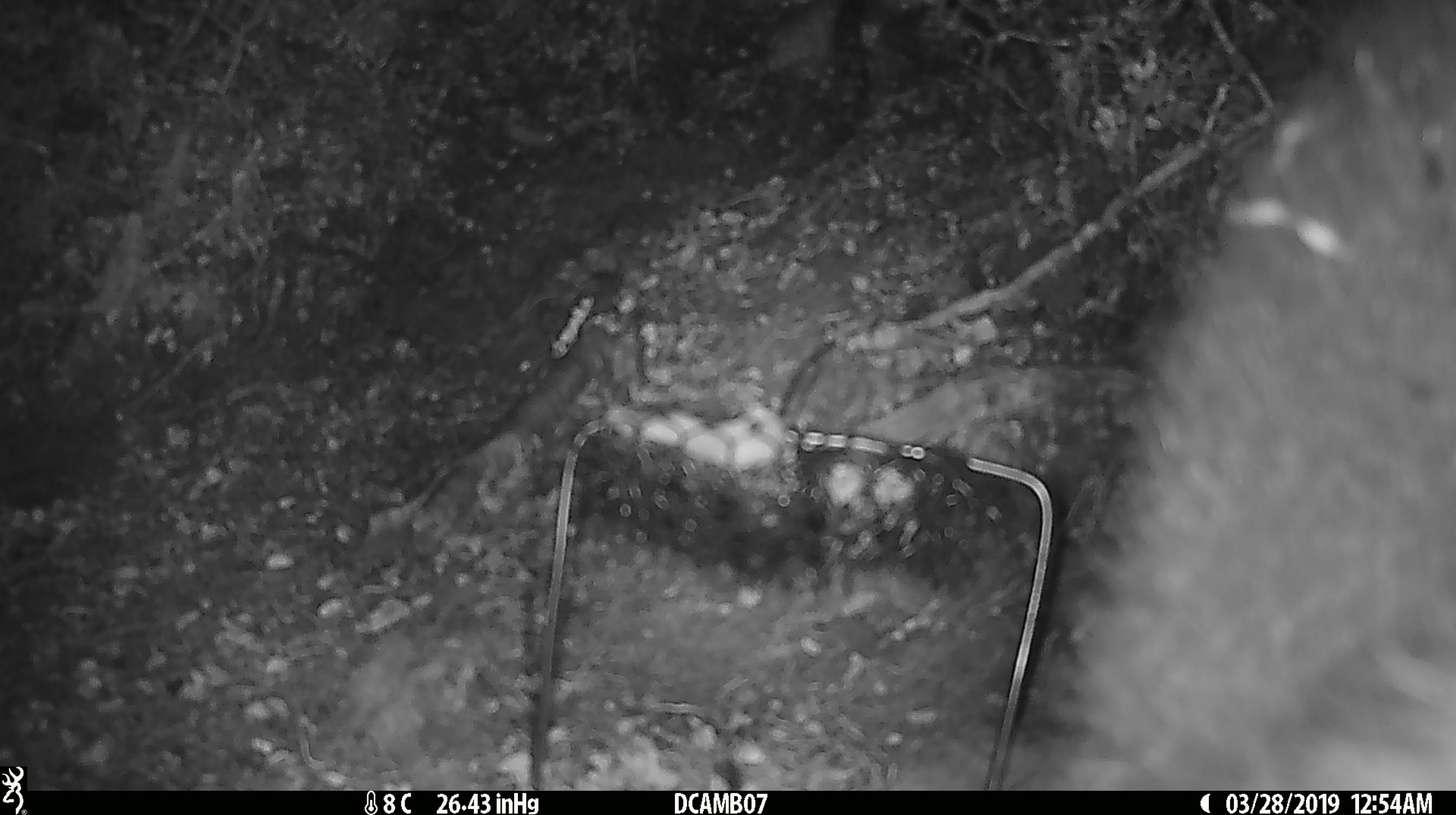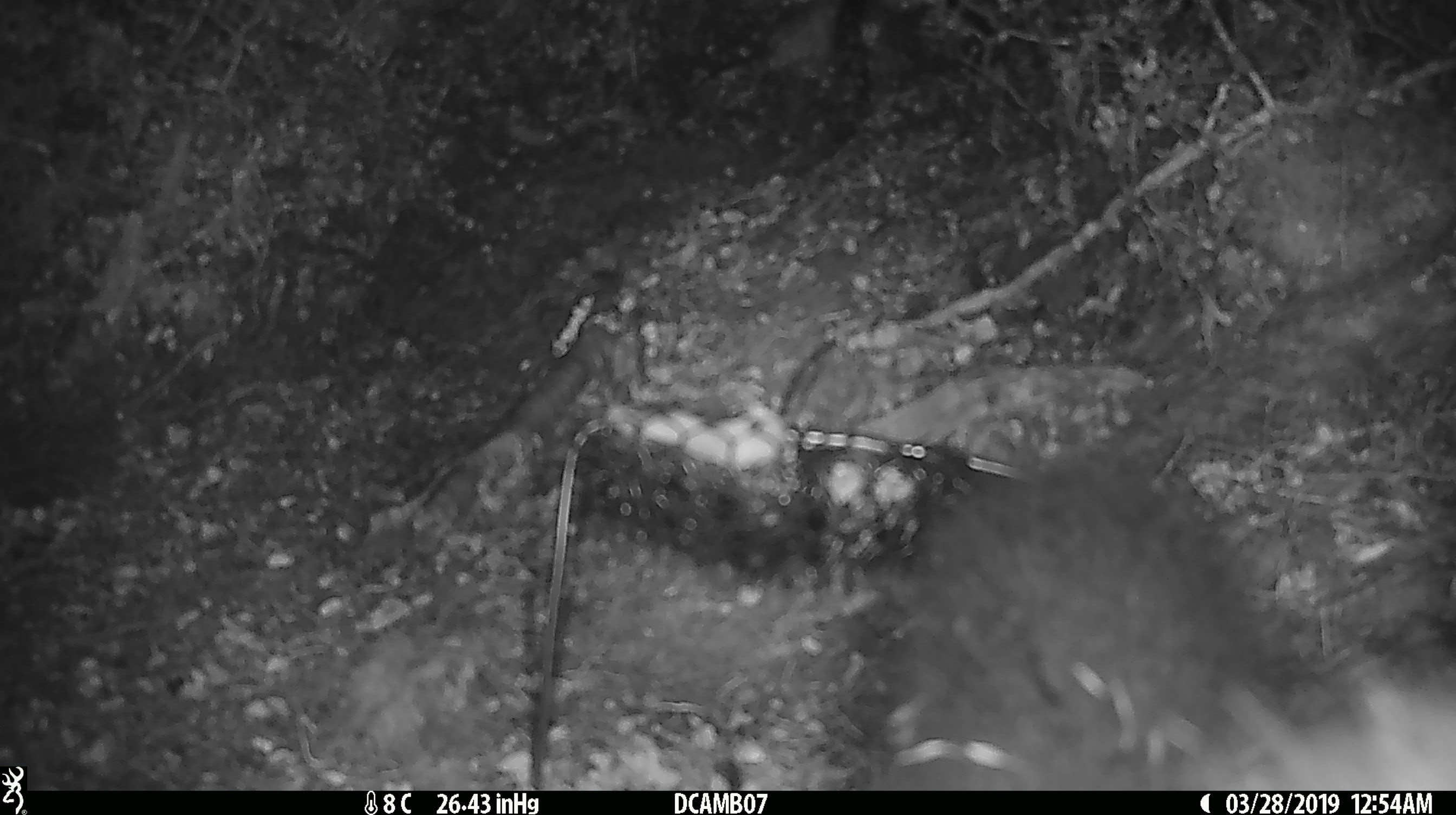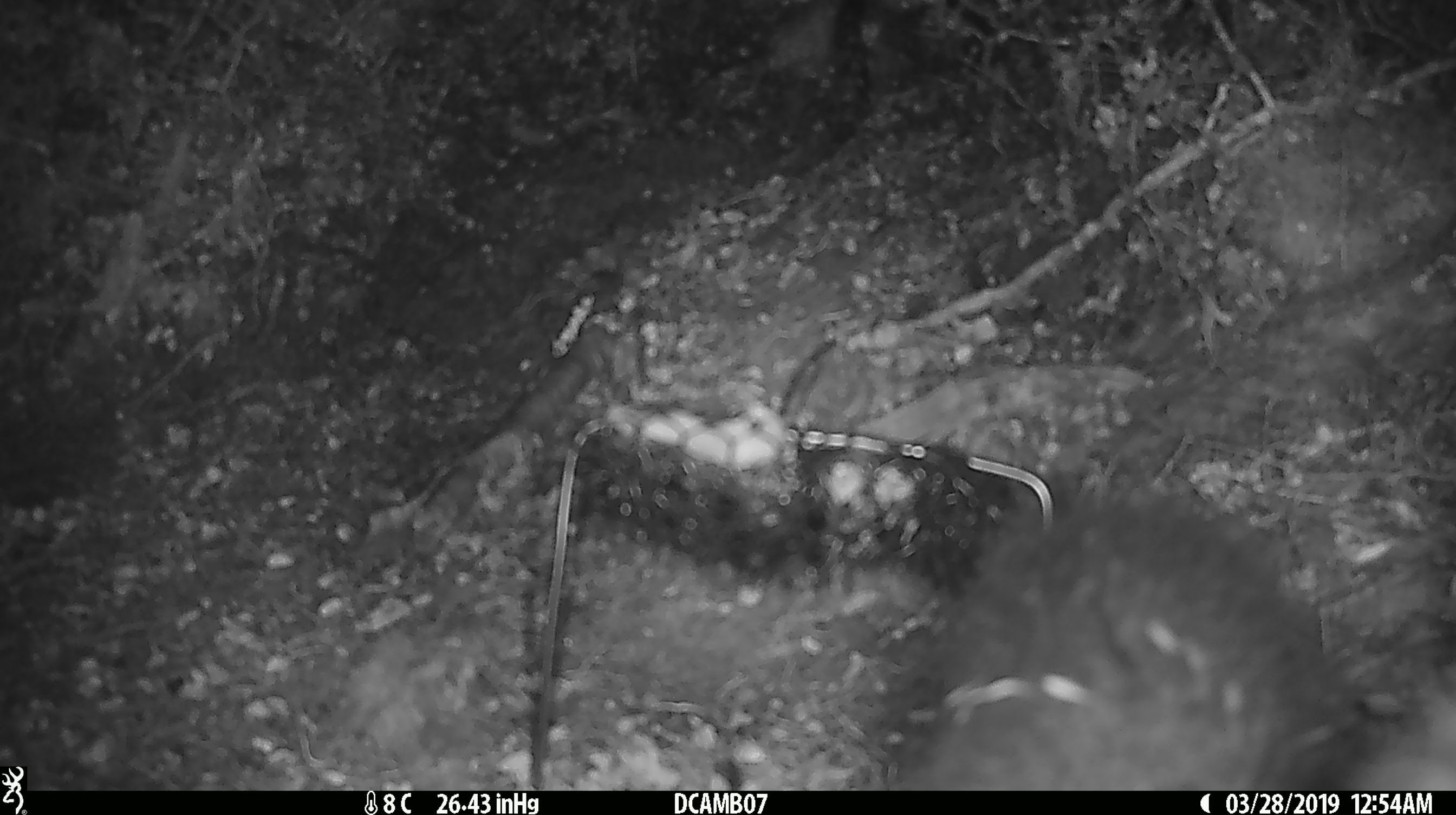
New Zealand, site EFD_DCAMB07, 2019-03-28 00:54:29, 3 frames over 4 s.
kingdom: Animalia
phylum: Chordata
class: Mammalia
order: Diprotodontia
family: Phalangeridae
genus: Trichosurus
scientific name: Trichosurus vulpecula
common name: common brushtail possum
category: possum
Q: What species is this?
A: Possum (common brushtail possum) (Trichosurus vulpecula).